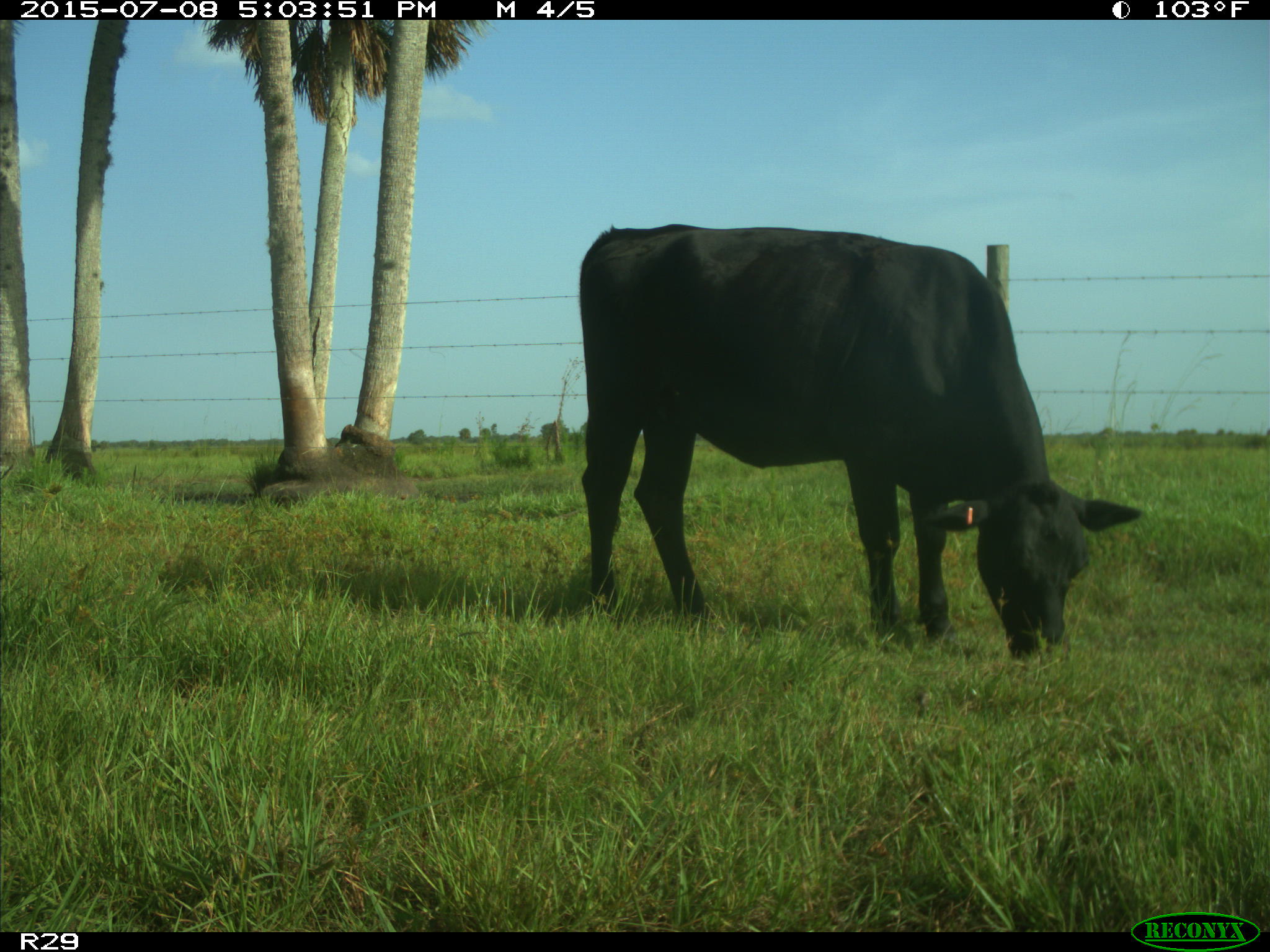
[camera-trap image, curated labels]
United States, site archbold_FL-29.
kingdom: Animalia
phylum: Chordata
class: Mammalia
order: Artiodactyla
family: Bovidae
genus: Bos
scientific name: Bos taurus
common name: domestic cow